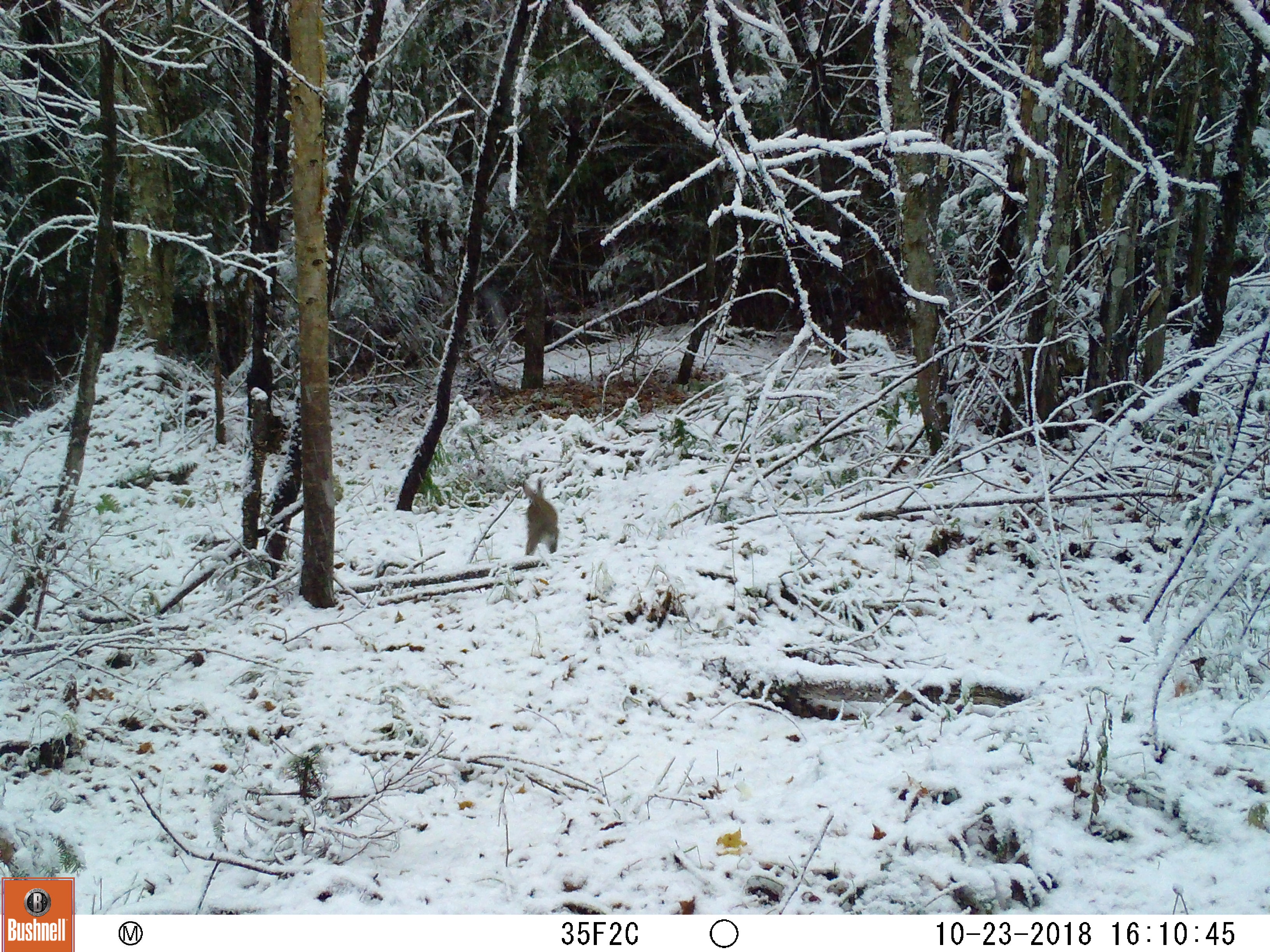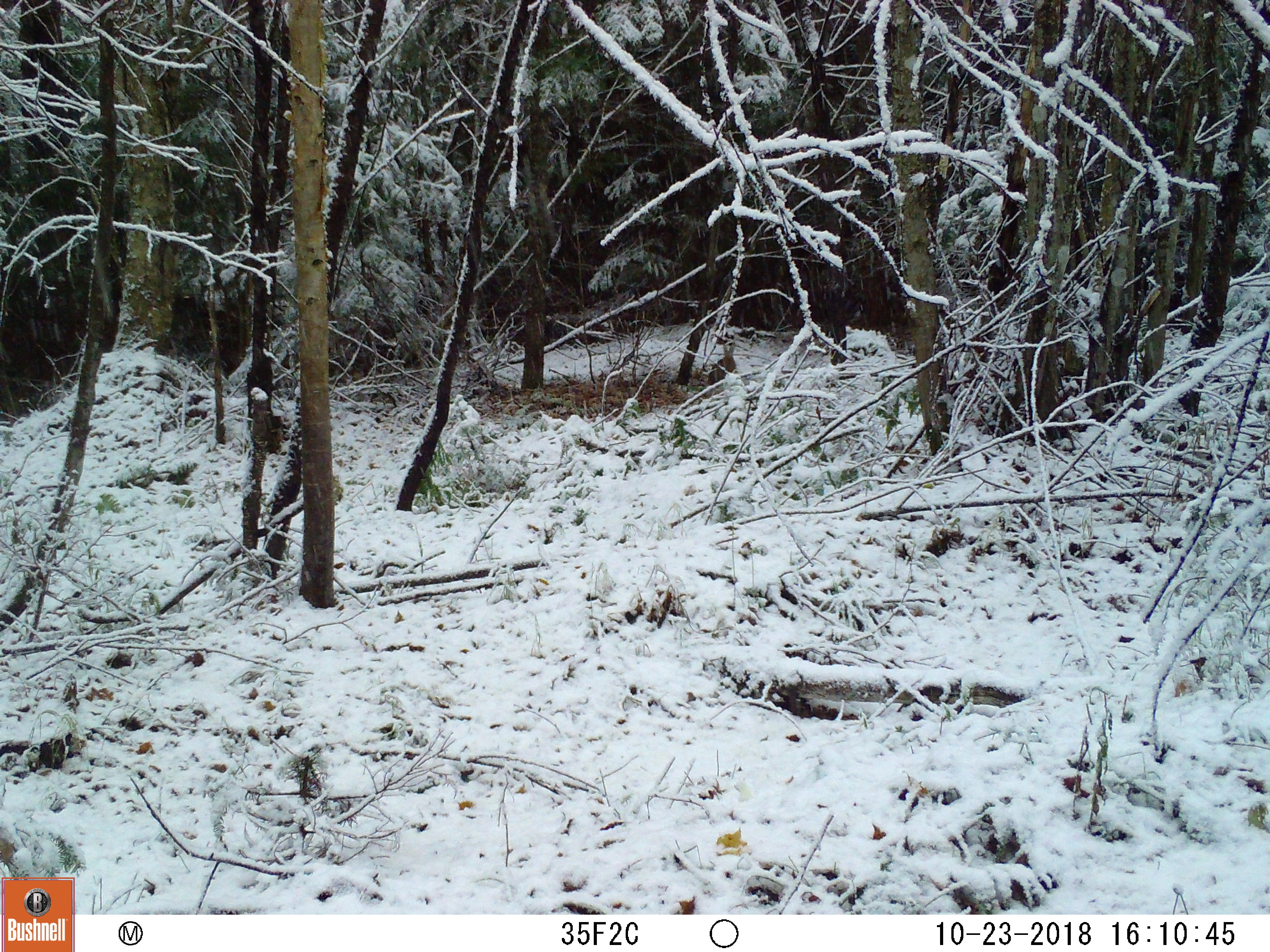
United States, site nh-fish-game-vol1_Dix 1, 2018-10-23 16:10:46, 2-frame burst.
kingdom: Animalia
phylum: Chordata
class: Mammalia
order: Lagomorpha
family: Leporidae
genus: Lepus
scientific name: Lepus americanus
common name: snowshoe hare